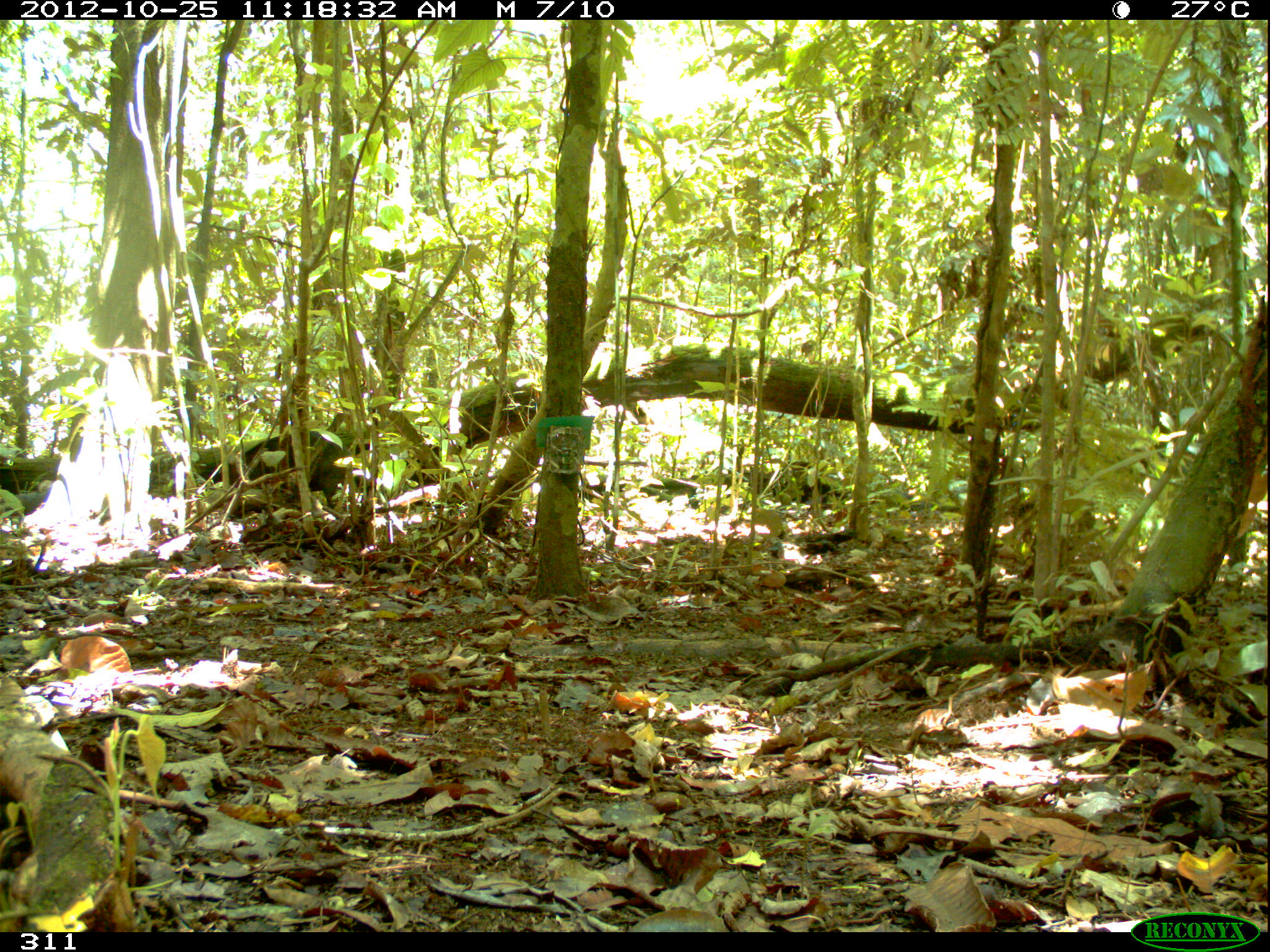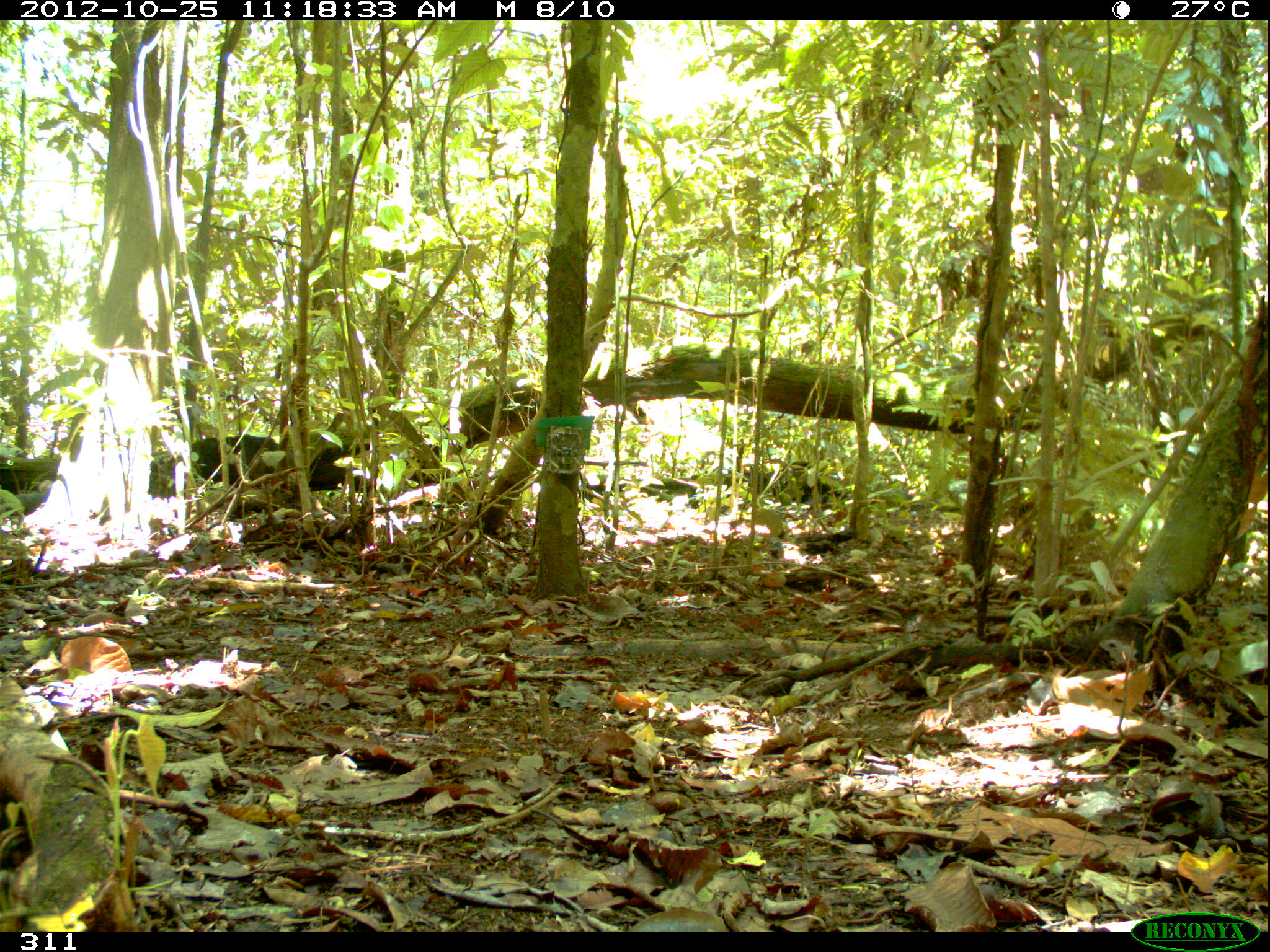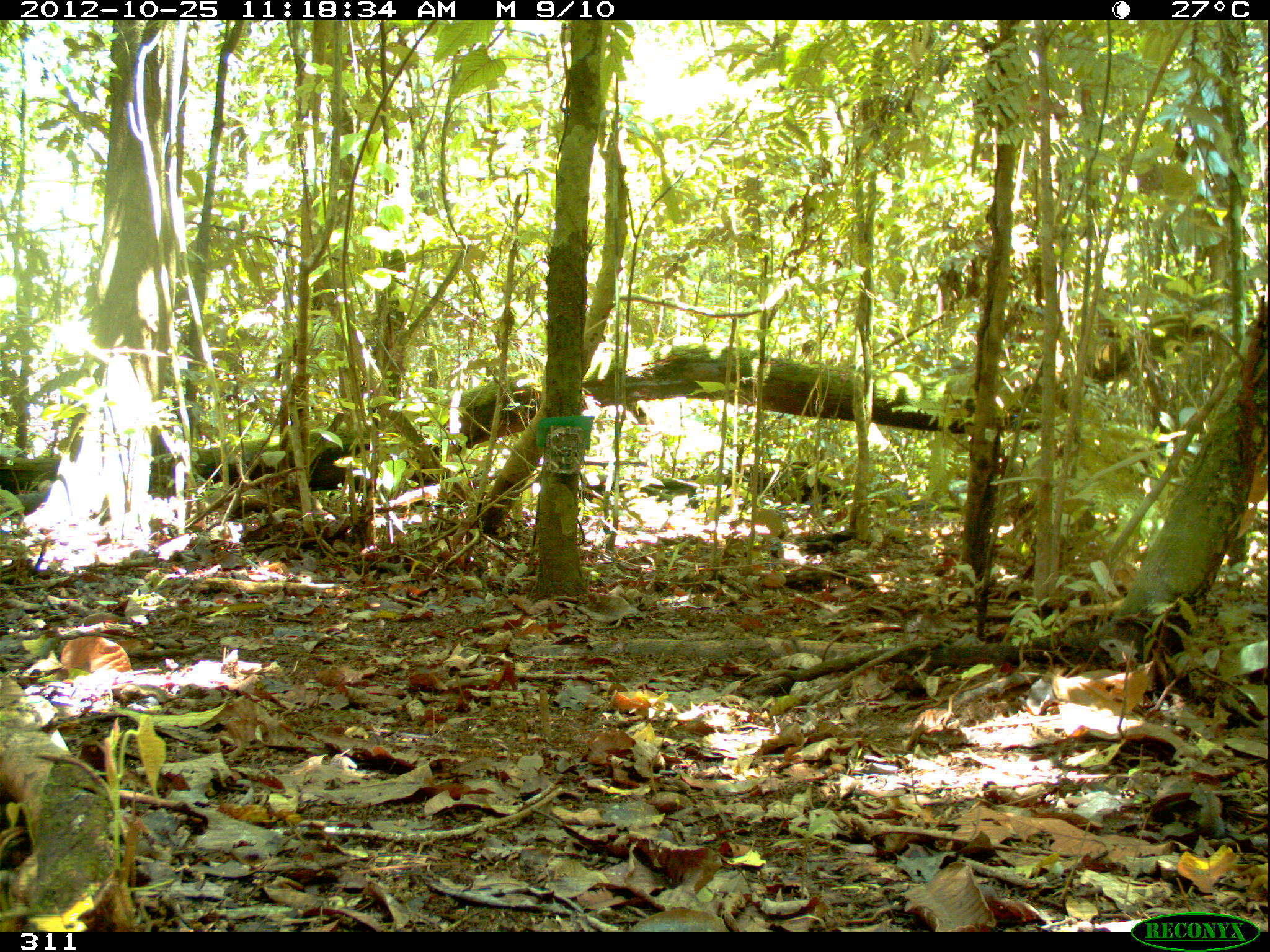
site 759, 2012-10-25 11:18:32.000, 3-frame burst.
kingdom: Animalia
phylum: Chordata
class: Mammalia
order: Artiodactyla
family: Tayassuidae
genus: Tayassu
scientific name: Tayassu pecari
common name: white-lipped peccary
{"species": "Tayassu pecari (white-lipped peccary)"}